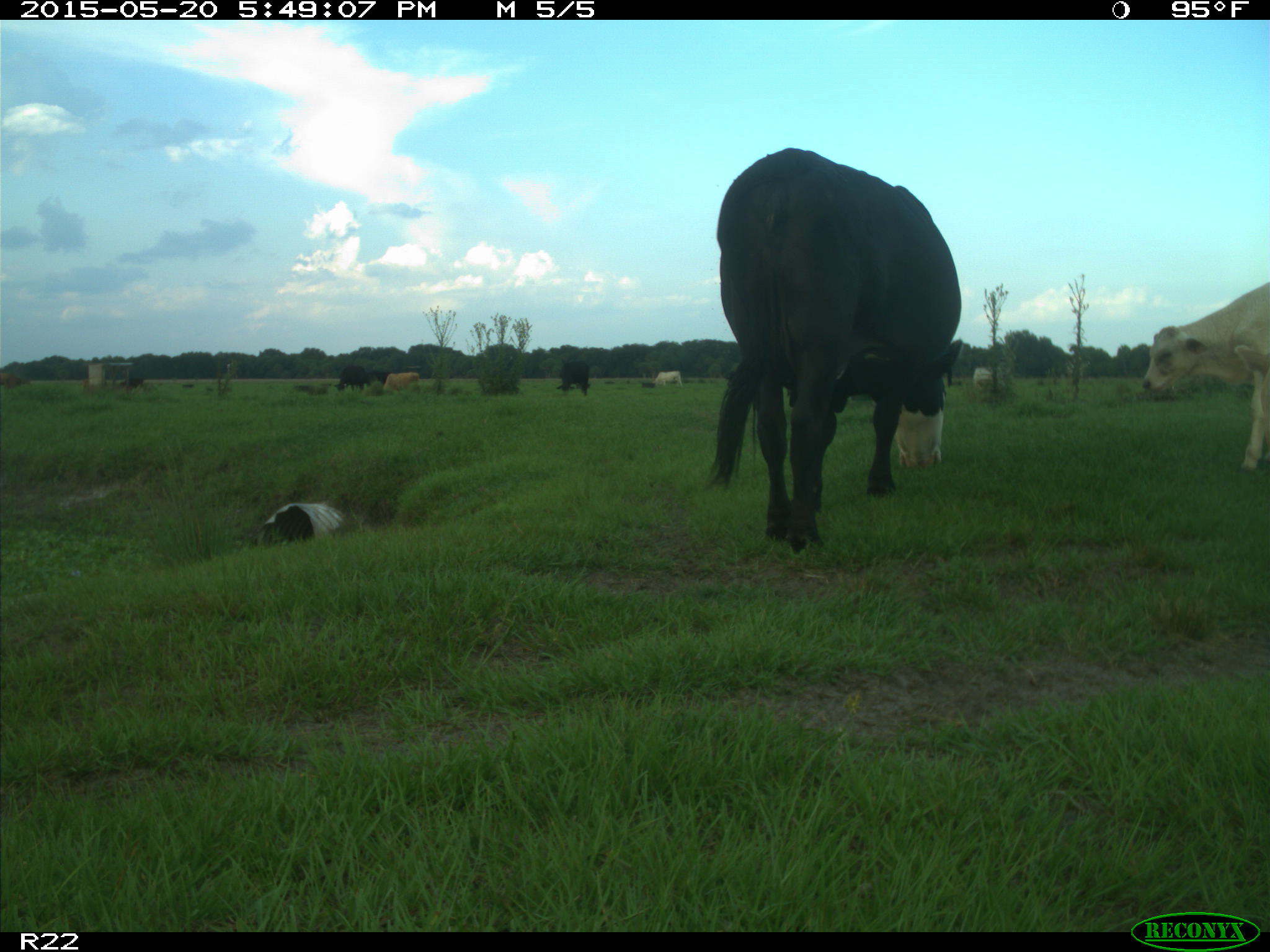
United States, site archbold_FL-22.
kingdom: Animalia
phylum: Chordata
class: Mammalia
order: Artiodactyla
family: Bovidae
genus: Bos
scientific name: Bos taurus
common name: domestic cow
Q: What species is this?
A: Bos taurus (domestic cow).